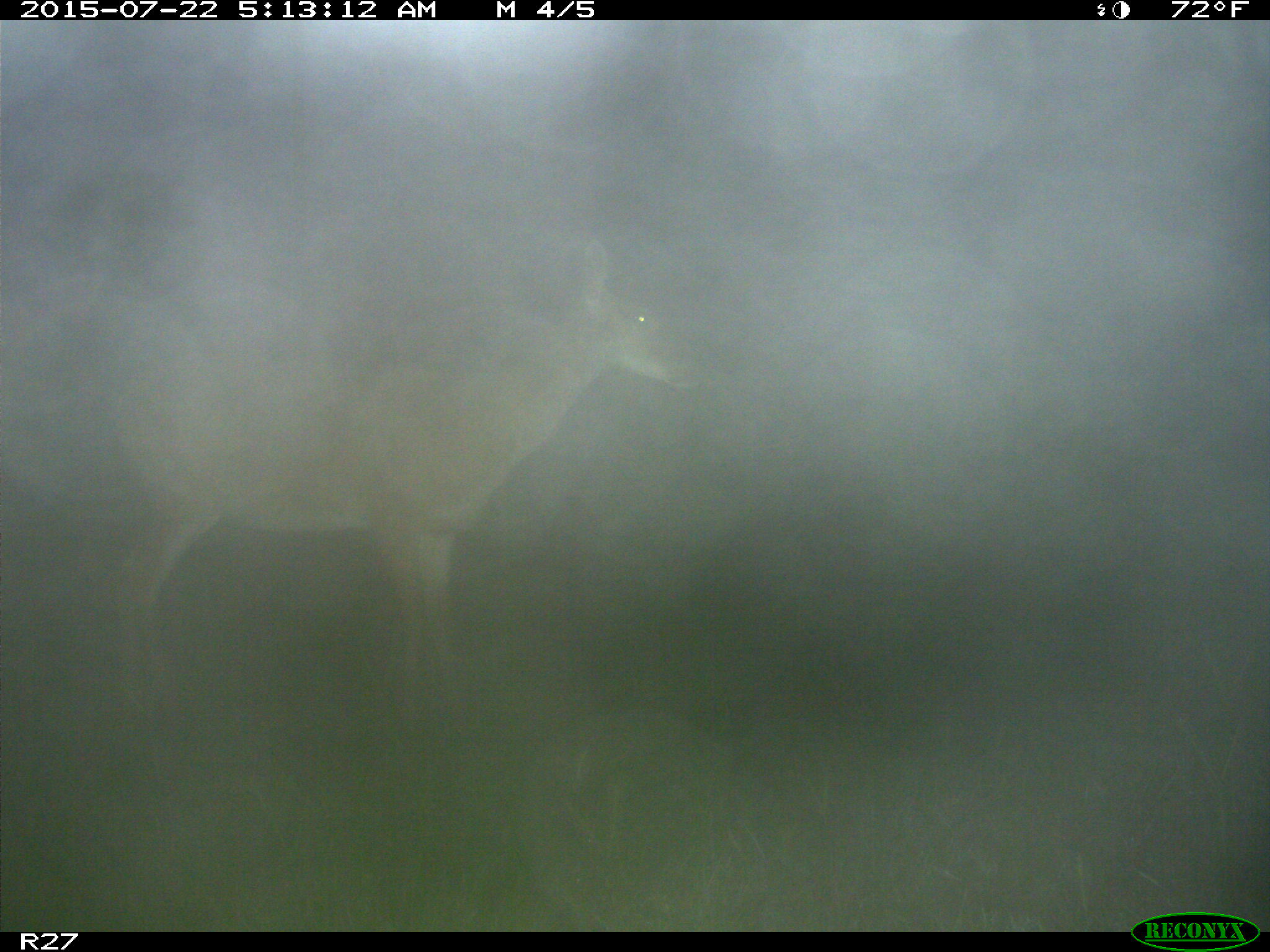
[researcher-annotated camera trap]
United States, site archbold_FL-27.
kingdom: Animalia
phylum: Chordata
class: Mammalia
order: Artiodactyla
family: Cervidae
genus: Odocoileus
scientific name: Odocoileus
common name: deer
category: unidentified deer